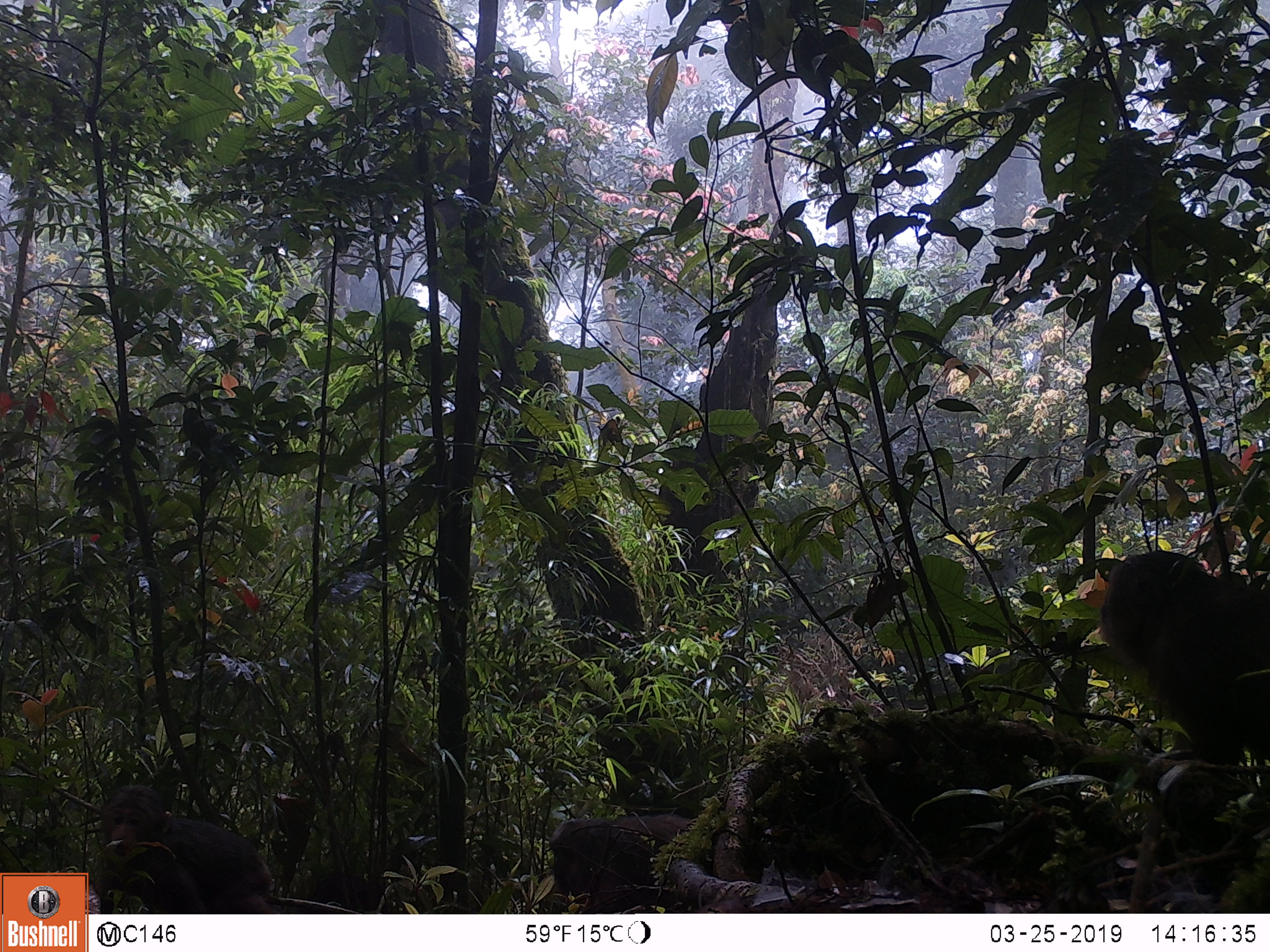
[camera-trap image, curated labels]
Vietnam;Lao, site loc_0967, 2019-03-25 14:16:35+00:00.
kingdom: Animalia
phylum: Chordata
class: Mammalia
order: Primates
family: Cercopithecidae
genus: Macaca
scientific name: Macaca arctoides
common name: stump-tailed macaque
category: stump tailed macaque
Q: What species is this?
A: Stump tailed macaque (stump-tailed macaque) (Macaca arctoides).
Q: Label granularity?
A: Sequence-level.